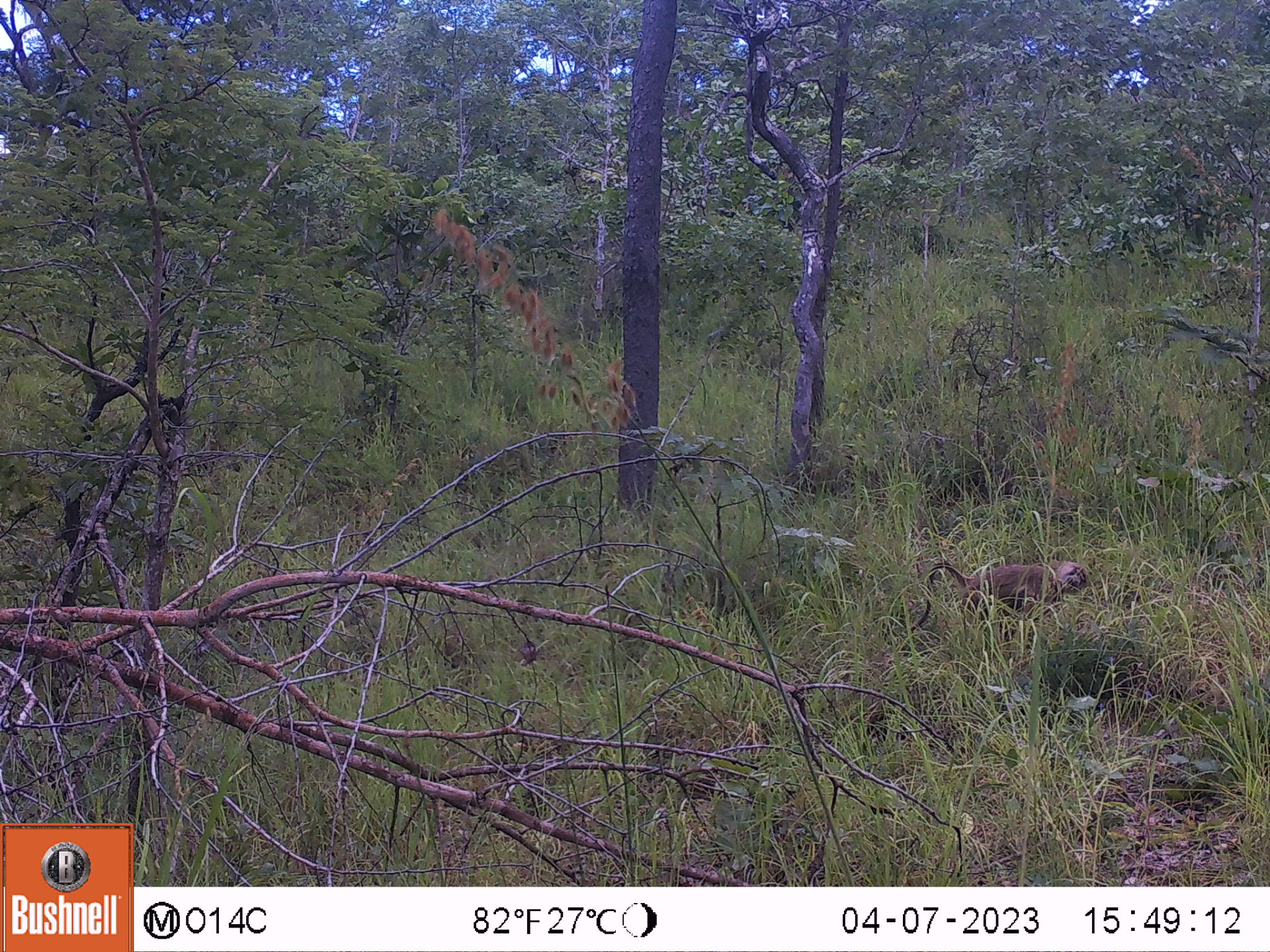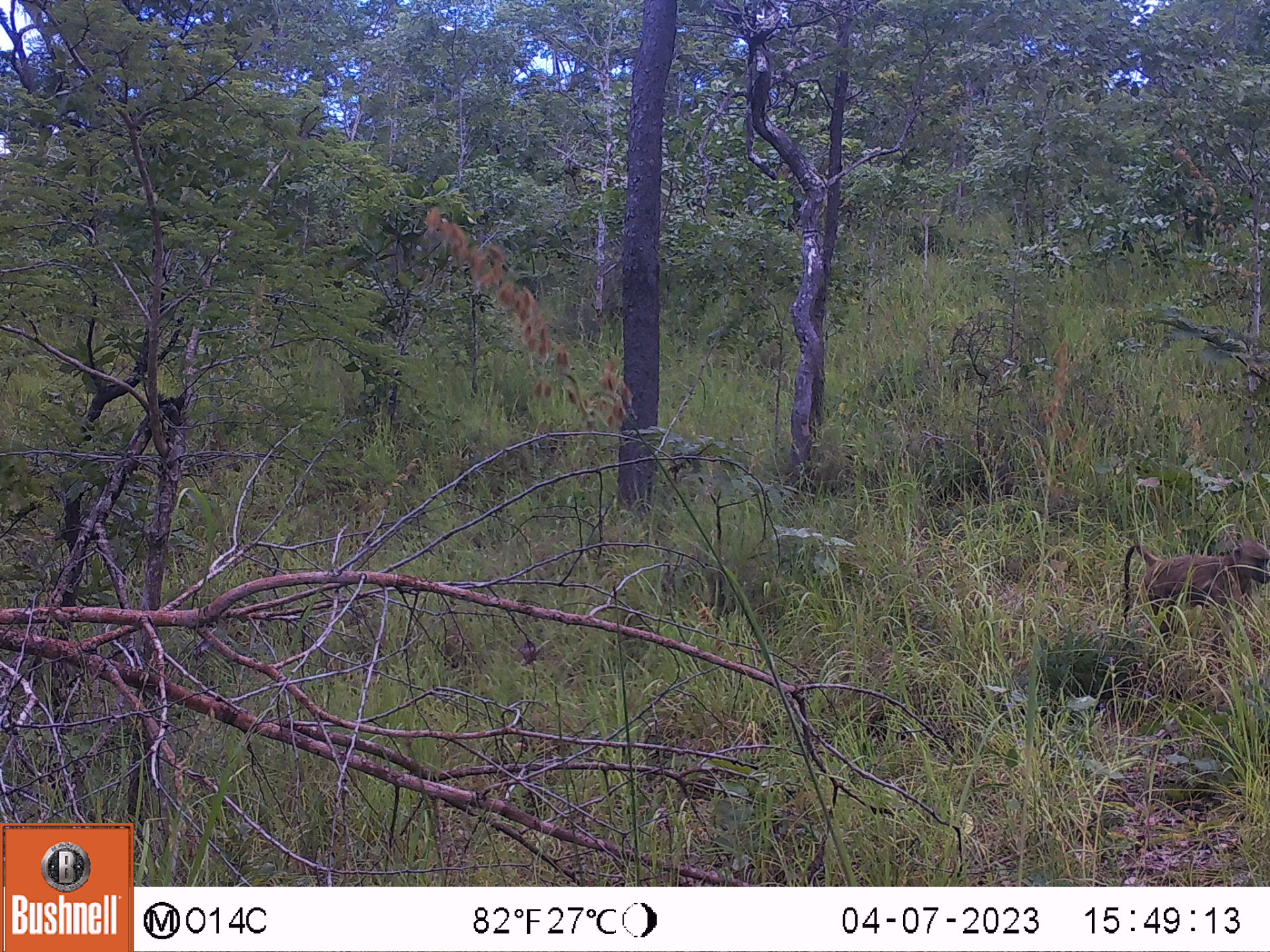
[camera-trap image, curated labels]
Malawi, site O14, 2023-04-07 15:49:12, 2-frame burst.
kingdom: Animalia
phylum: Chordata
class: Mammalia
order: Primates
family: Cercopithecidae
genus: Papio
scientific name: Papio cynocephalus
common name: yellow baboon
Yellow baboon (Papio cynocephalus), count 1.